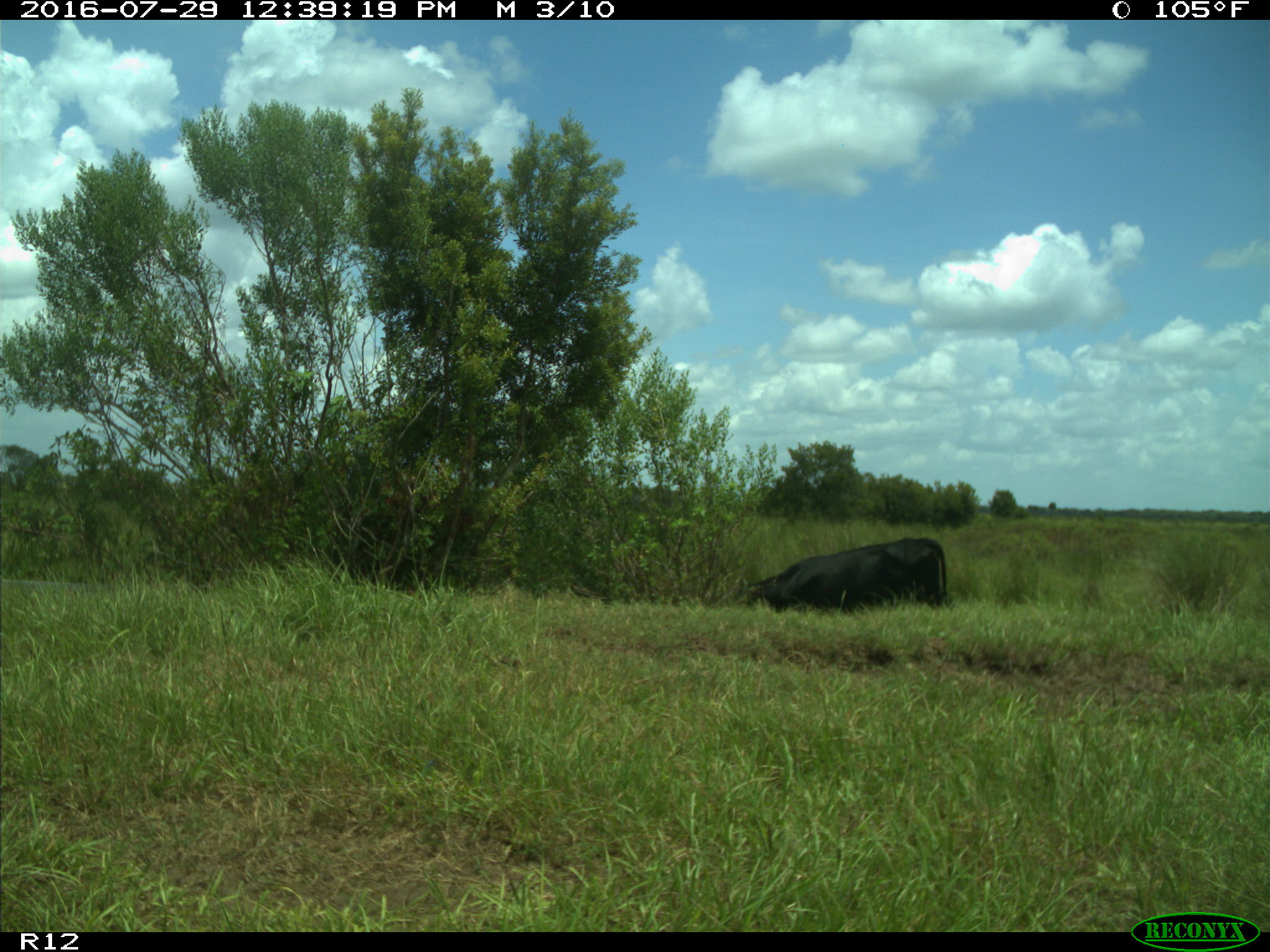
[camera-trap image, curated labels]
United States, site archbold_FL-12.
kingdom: Animalia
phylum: Chordata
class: Mammalia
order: Artiodactyla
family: Bovidae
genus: Bos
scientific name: Bos taurus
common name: domestic cow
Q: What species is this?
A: Bos taurus (domestic cow).